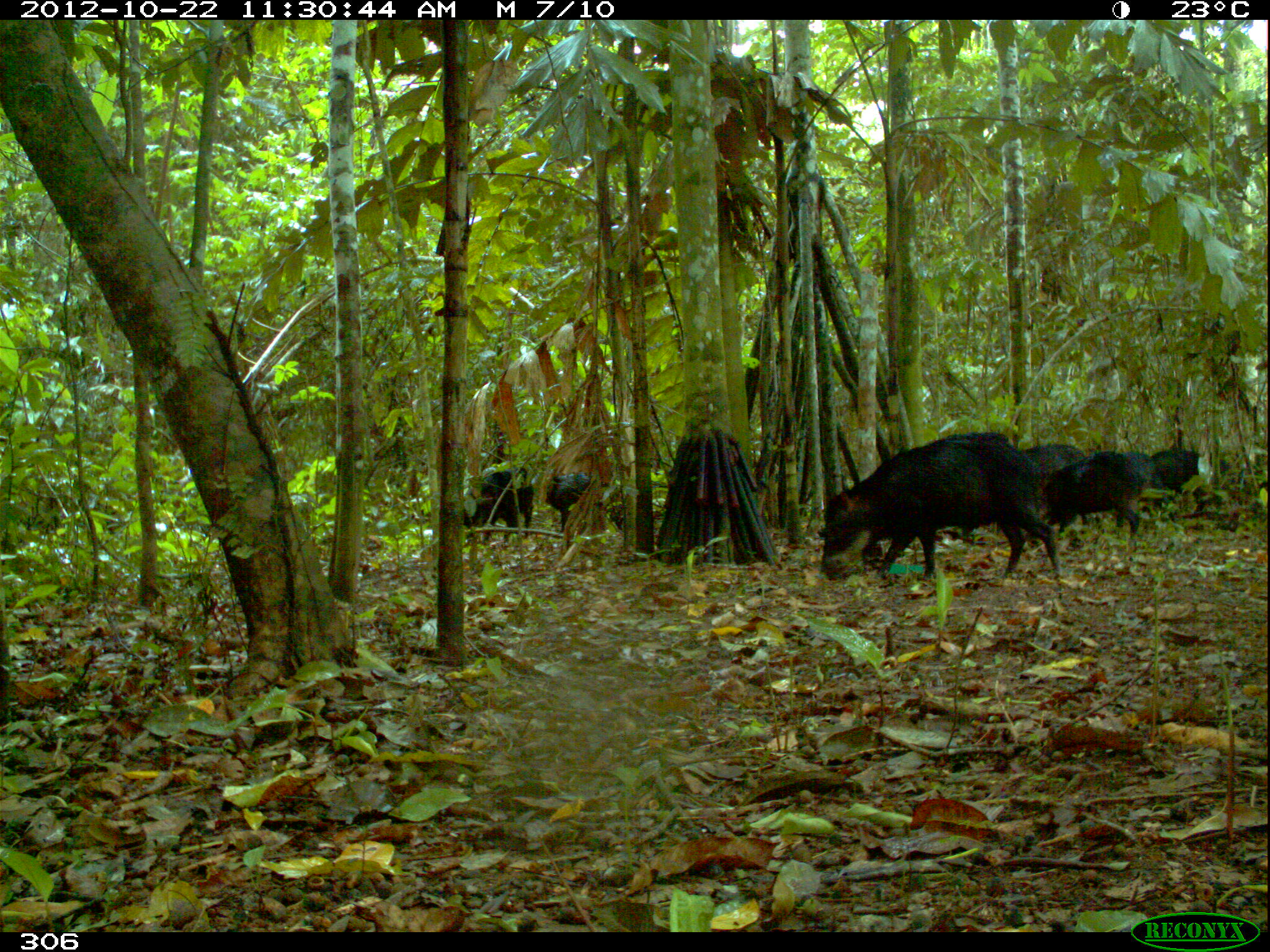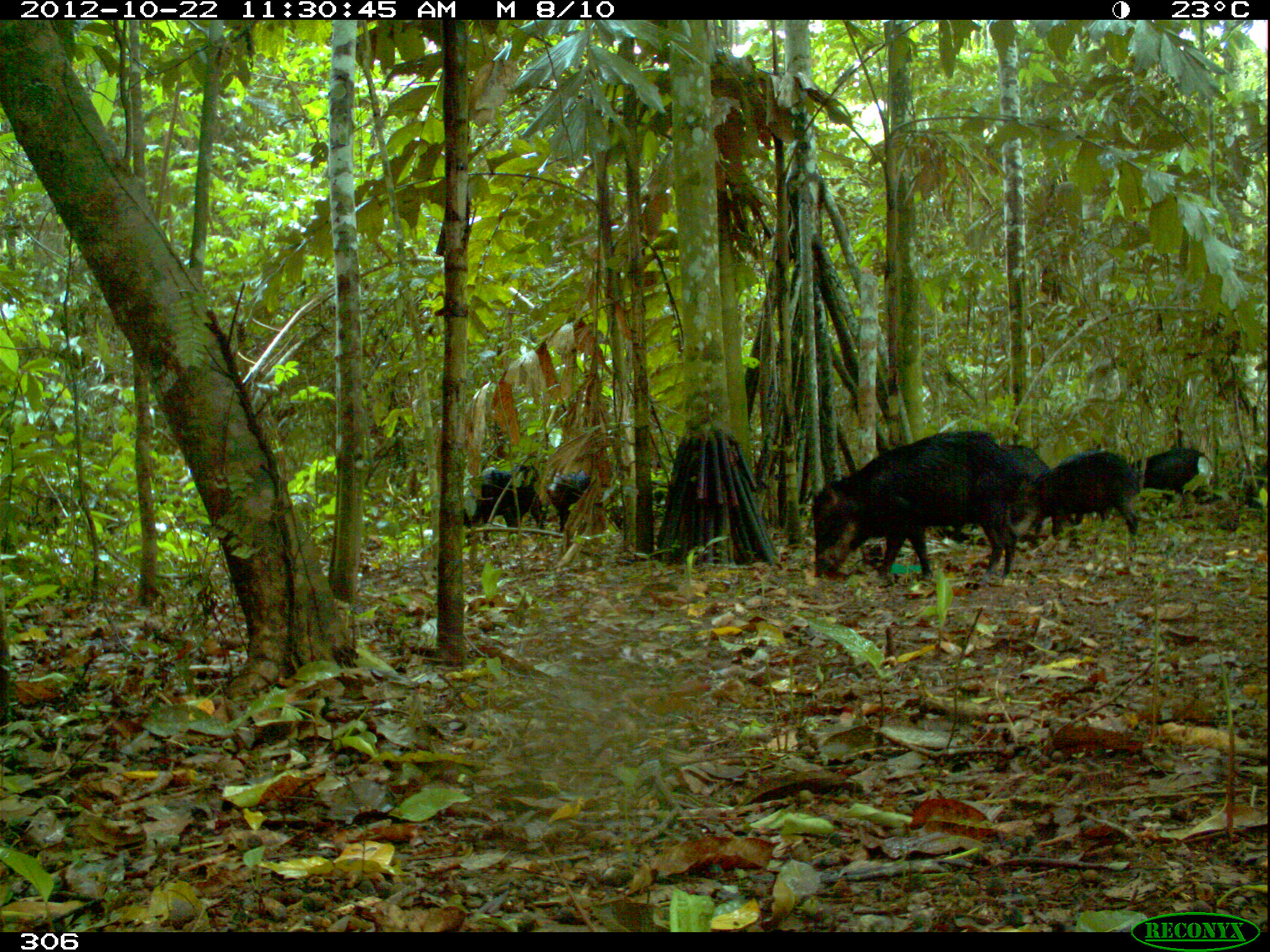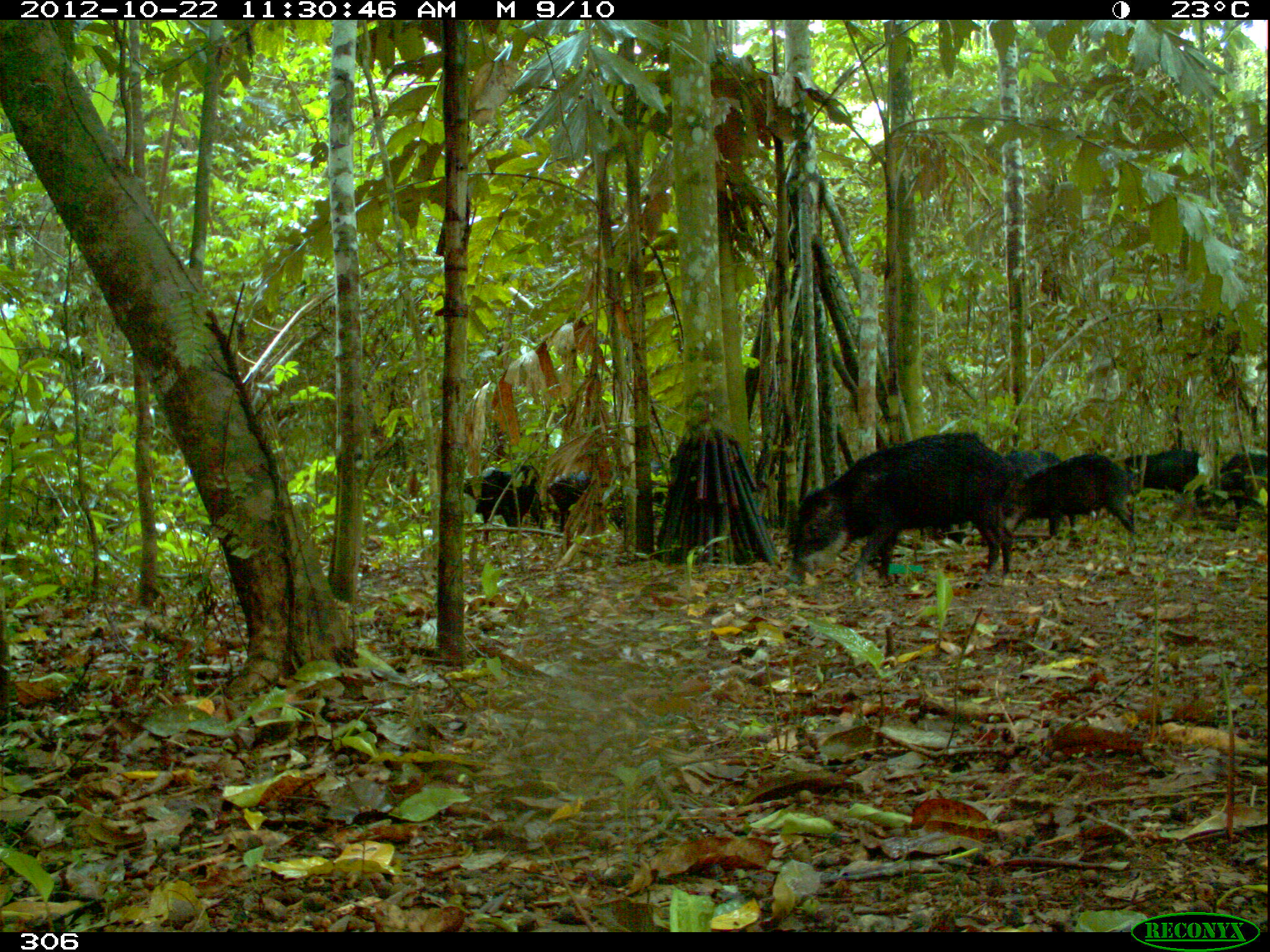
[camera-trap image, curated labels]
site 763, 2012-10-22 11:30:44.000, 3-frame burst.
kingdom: Animalia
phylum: Chordata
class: Mammalia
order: Artiodactyla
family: Tayassuidae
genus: Tayassu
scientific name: Tayassu pecari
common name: white-lipped peccary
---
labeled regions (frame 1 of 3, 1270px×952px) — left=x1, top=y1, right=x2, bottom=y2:
tayassu pecari: left=820, top=430, right=1065, bottom=599; left=1029, top=450, right=1145, bottom=538; left=1001, top=444, right=1091, bottom=532; left=454, top=463, right=536, bottom=546; left=542, top=468, right=627, bottom=532; left=1147, top=447, right=1227, bottom=509; left=1124, top=450, right=1168, bottom=497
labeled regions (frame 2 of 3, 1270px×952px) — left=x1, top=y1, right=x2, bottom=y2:
tayassu pecari: left=813, top=431, right=1018, bottom=589; left=1010, top=450, right=1141, bottom=552; left=937, top=444, right=1052, bottom=548; left=463, top=464, right=554, bottom=547; left=545, top=461, right=624, bottom=550; left=1130, top=448, right=1213, bottom=523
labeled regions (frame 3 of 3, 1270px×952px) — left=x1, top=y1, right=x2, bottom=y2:
tayassu pecari: left=787, top=430, right=1014, bottom=588; left=1014, top=452, right=1137, bottom=540; left=464, top=464, right=542, bottom=545; left=545, top=467, right=619, bottom=535; left=1208, top=446, right=1269, bottom=511; left=1123, top=449, right=1200, bottom=495; left=1004, top=449, right=1062, bottom=477